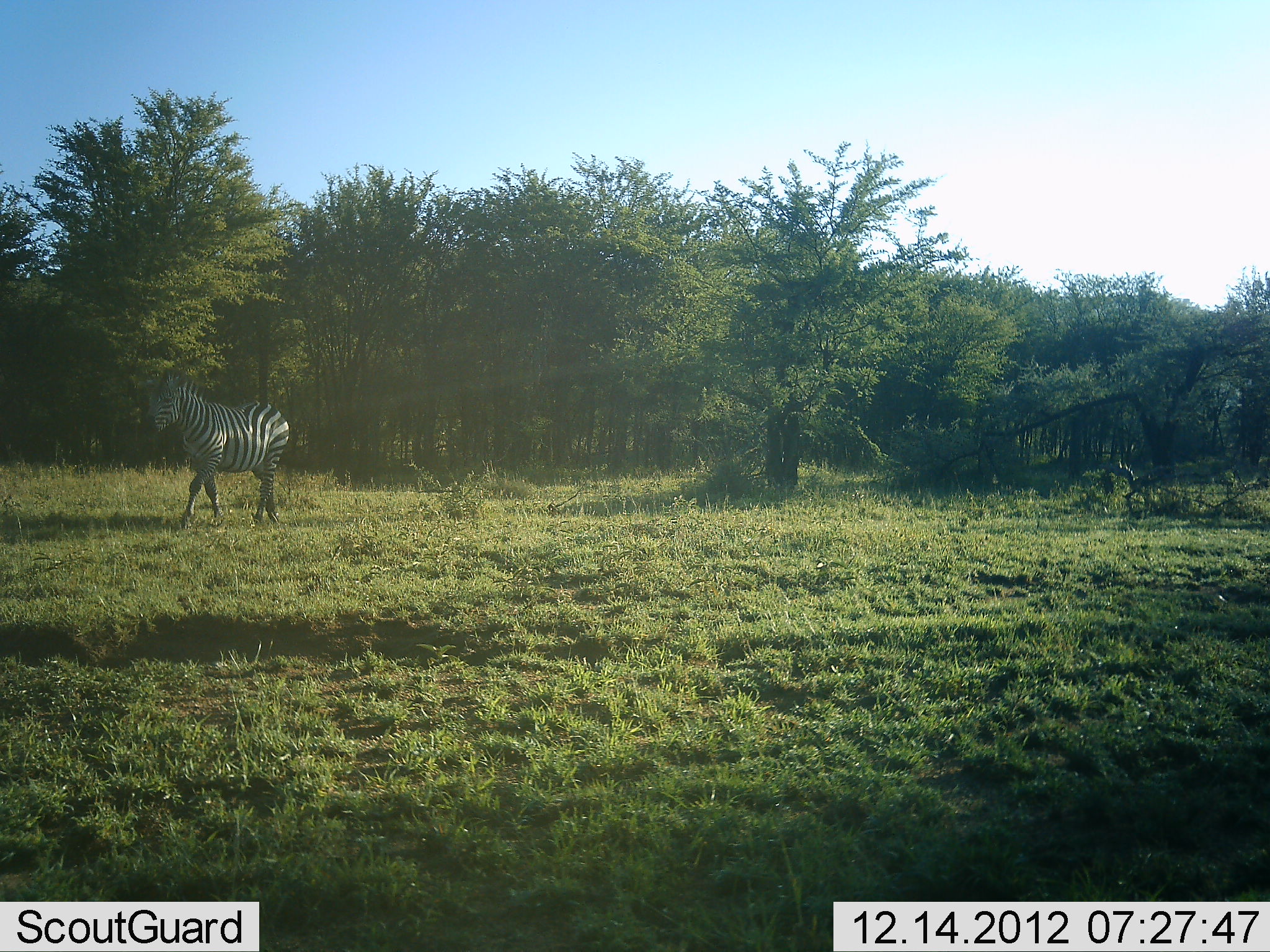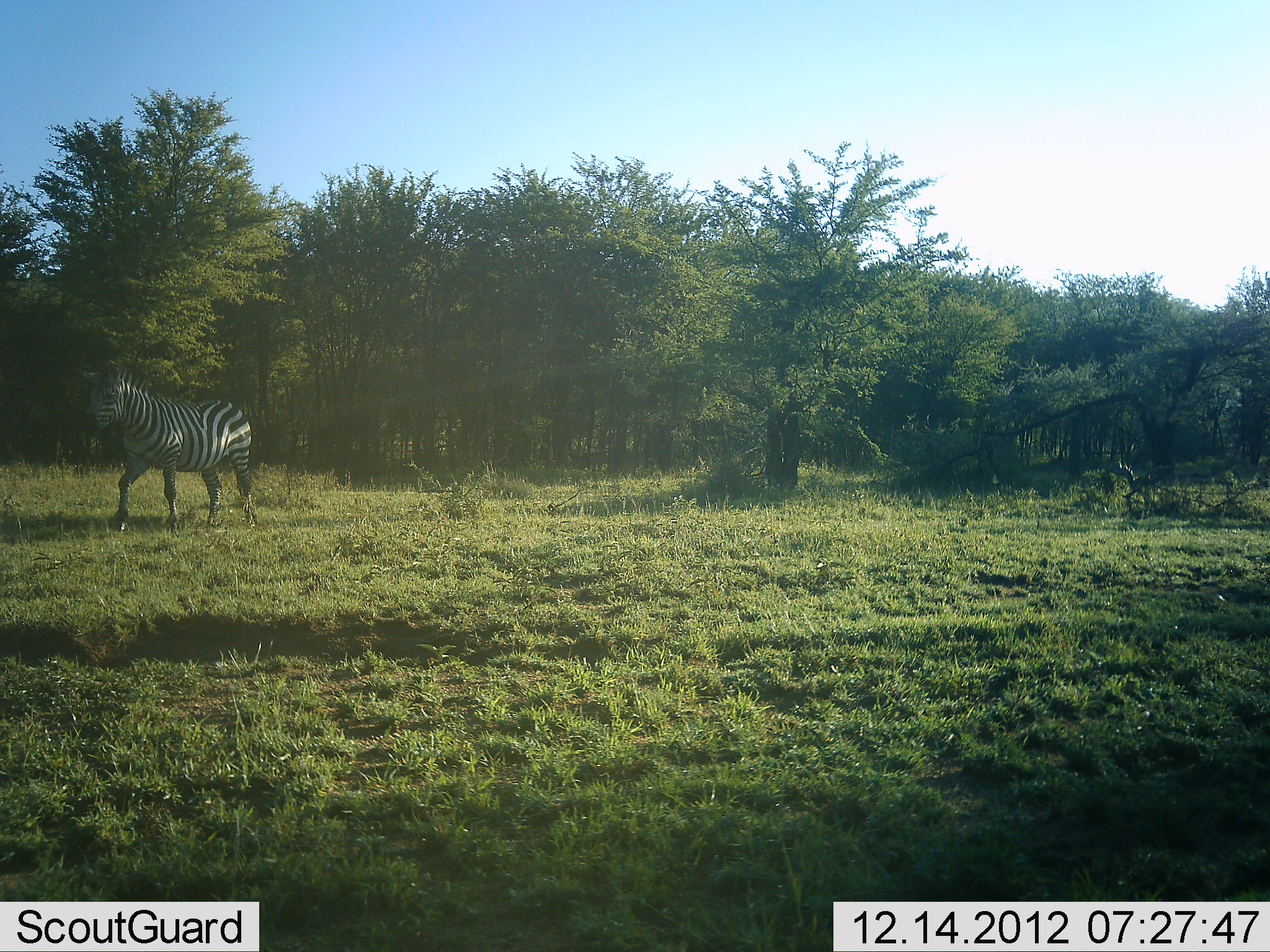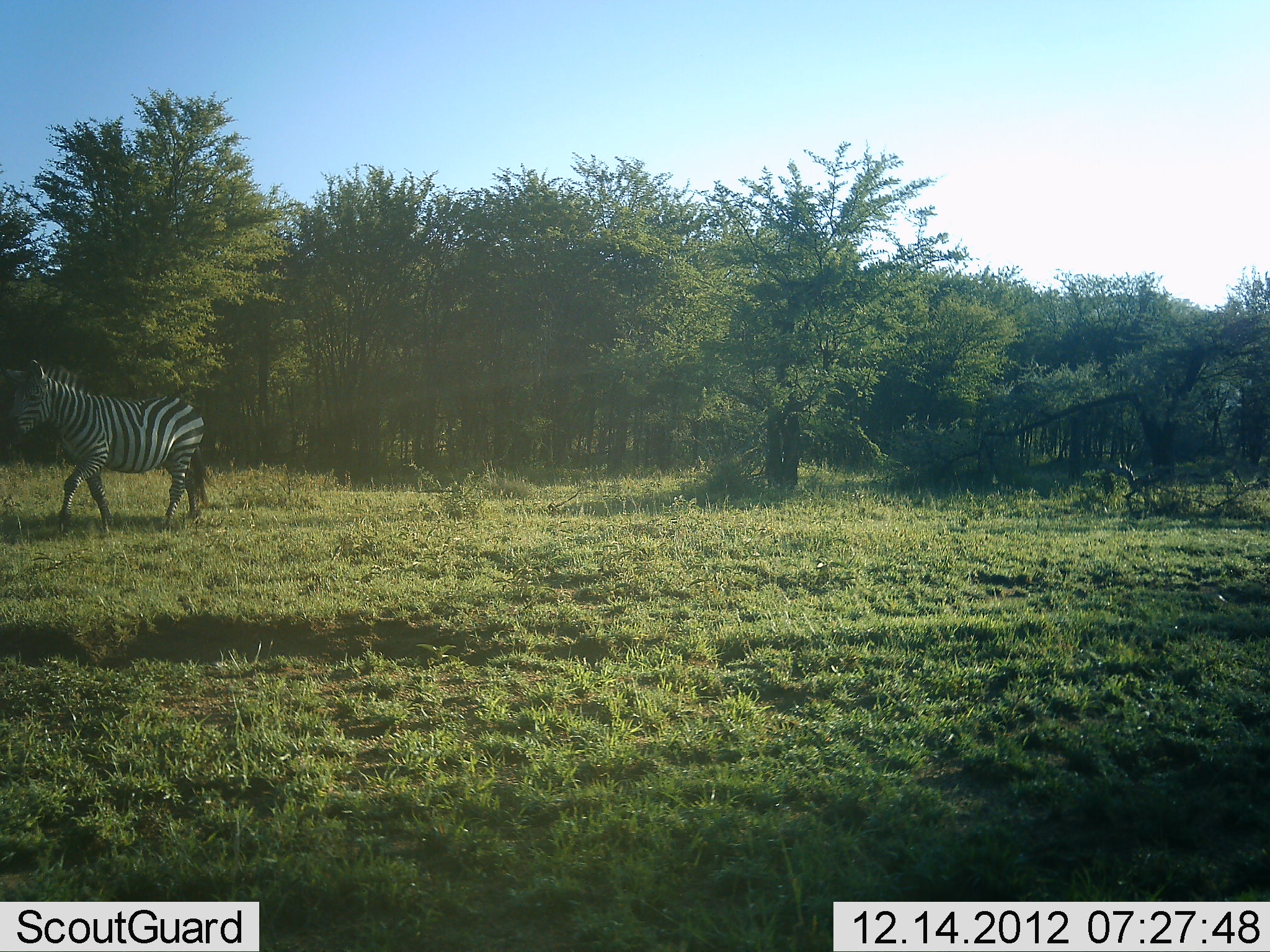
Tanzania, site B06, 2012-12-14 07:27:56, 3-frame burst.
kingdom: Animalia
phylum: Chordata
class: Mammalia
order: Perissodactyla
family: Equidae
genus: Equus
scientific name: Equus quagga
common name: plains zebra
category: zebra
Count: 1.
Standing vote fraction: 6%.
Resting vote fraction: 0%.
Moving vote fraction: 94%.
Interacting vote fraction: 0%.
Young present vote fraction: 0%.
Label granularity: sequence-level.